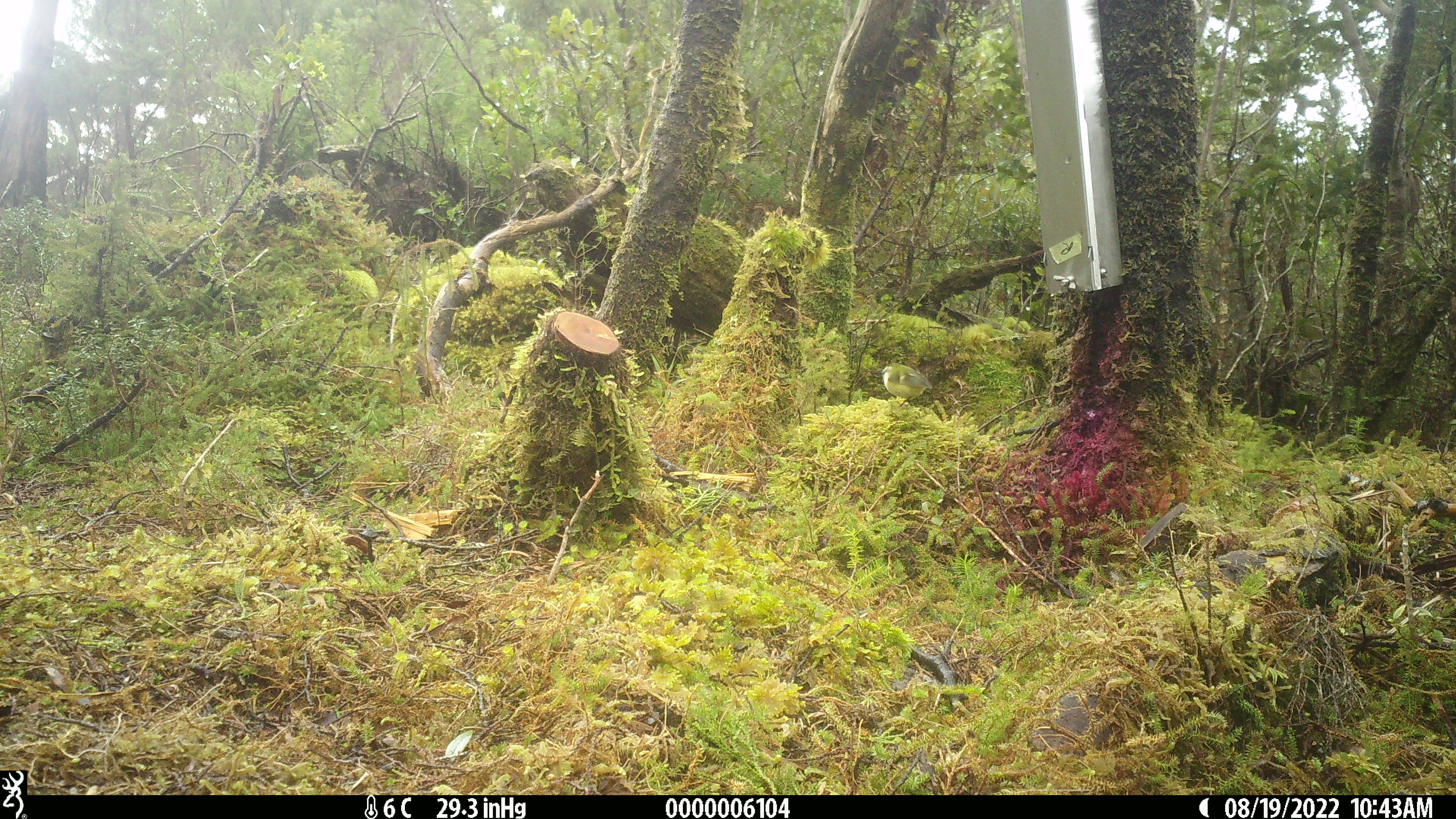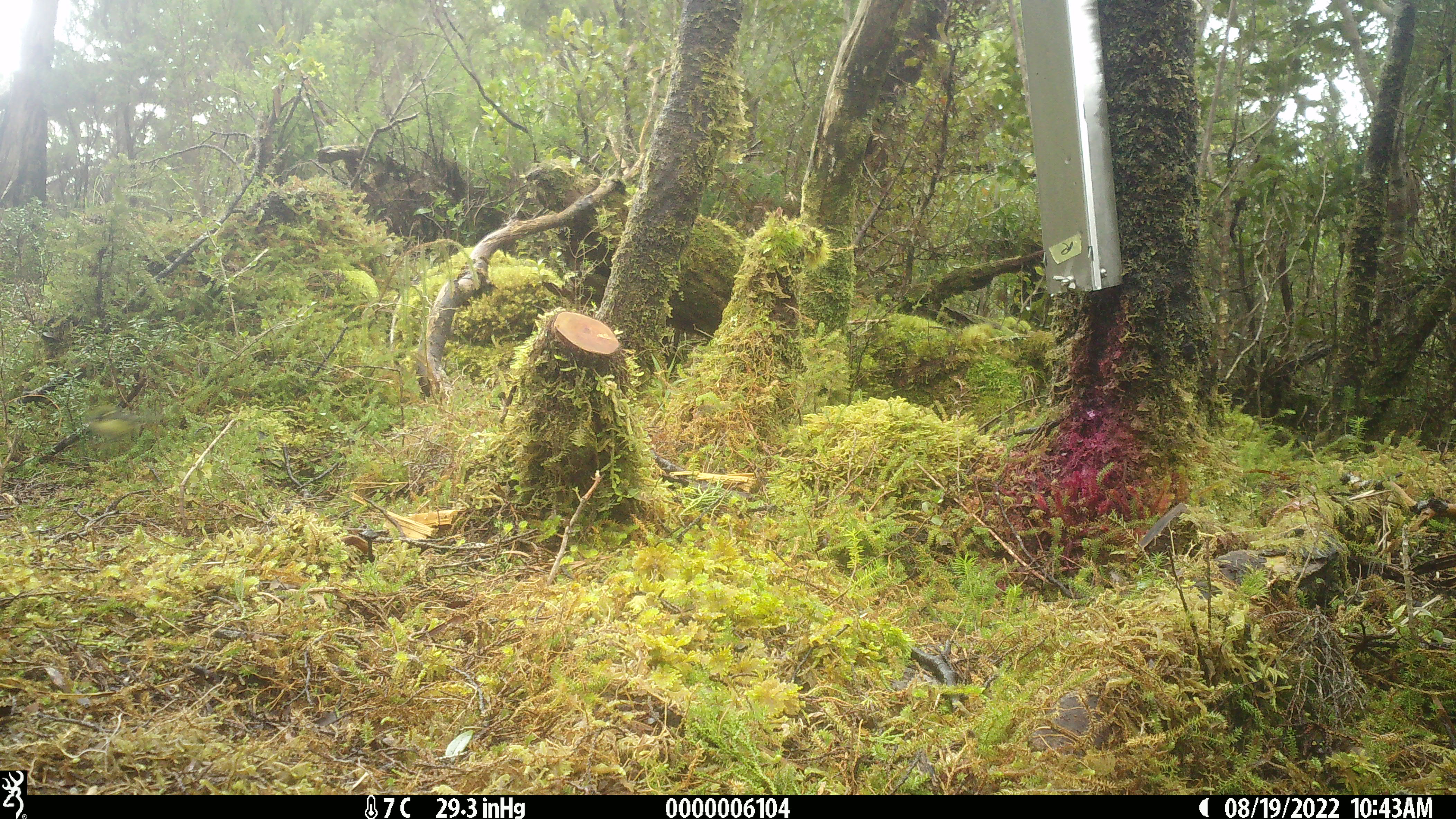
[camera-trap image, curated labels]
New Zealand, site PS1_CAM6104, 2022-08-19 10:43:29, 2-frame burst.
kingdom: Animalia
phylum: Chordata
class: Aves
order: Passeriformes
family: Acanthisittidae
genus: Acanthisitta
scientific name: Acanthisitta chloris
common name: rifleman